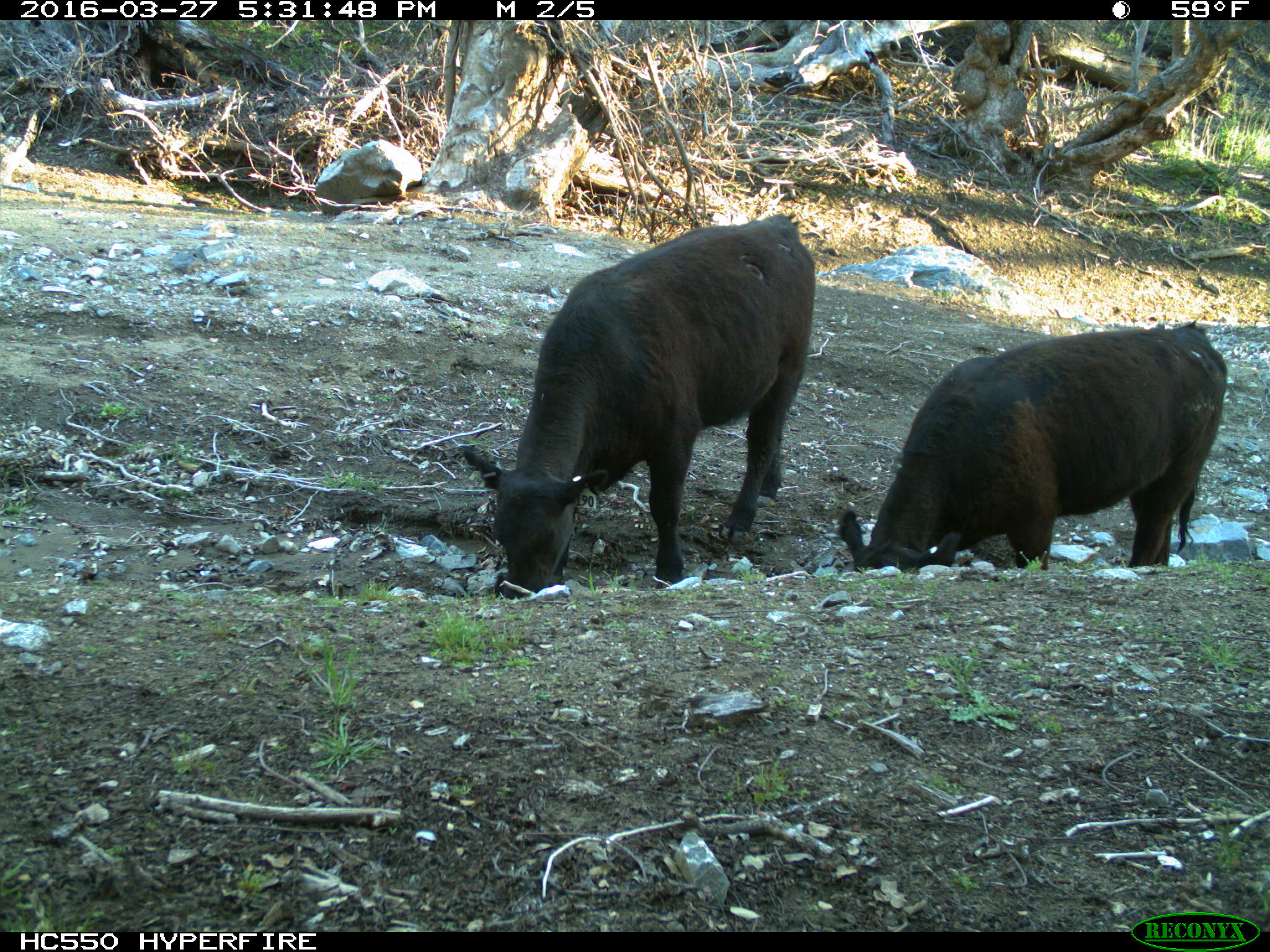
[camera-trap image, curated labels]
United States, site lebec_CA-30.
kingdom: Animalia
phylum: Chordata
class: Mammalia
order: Artiodactyla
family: Bovidae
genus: Bos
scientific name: Bos taurus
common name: domestic cow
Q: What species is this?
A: Bos taurus (domestic cow).